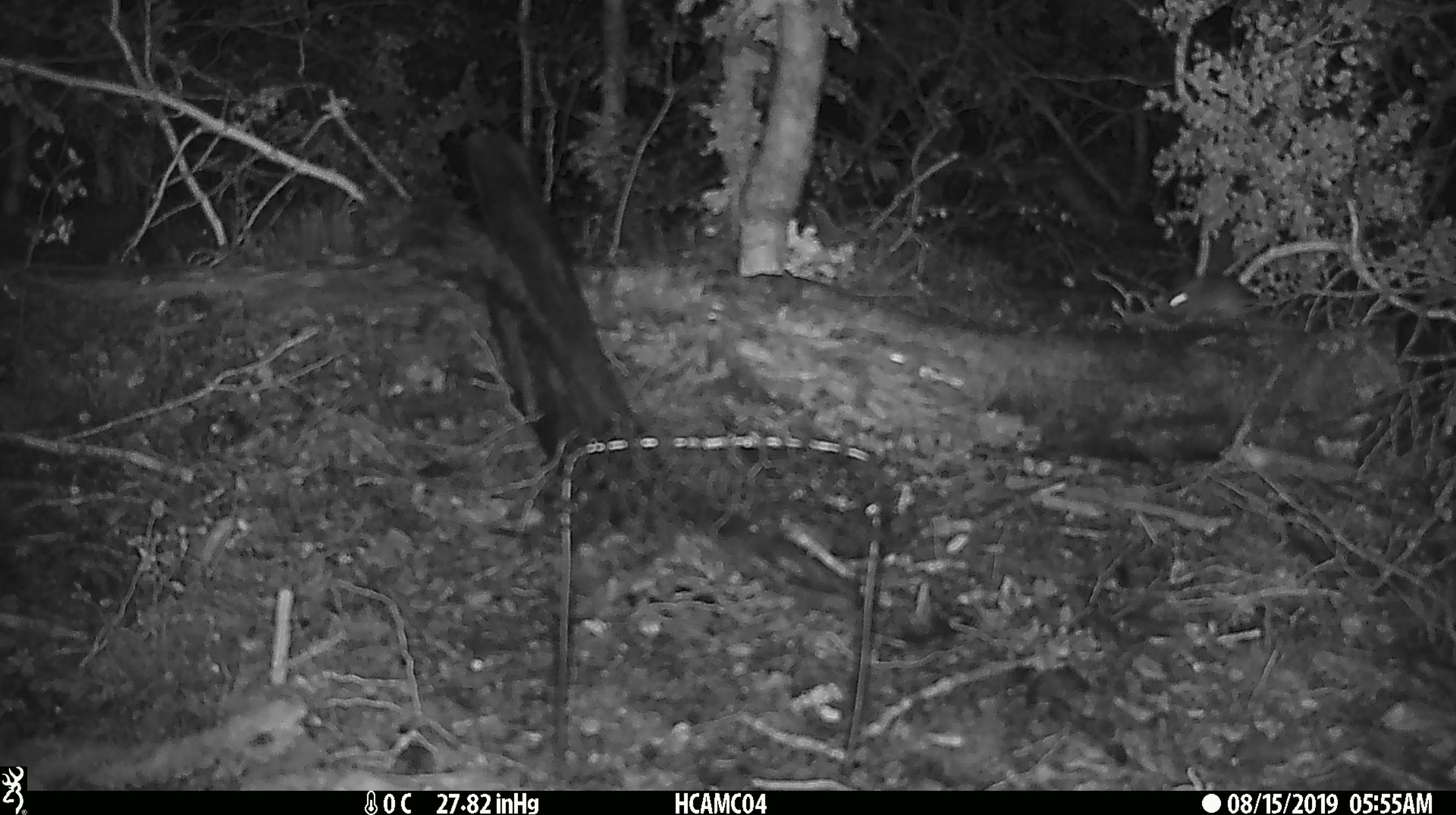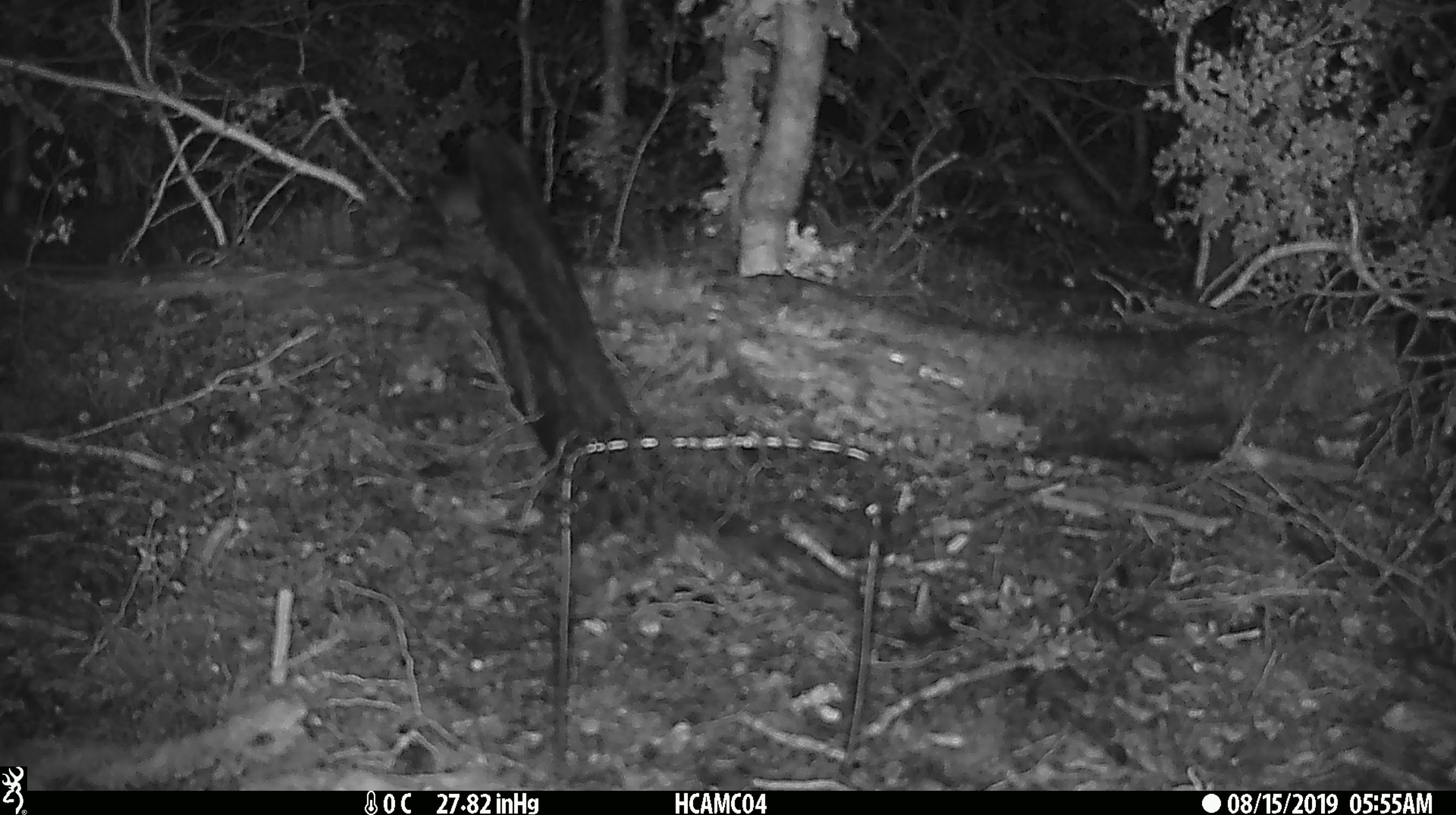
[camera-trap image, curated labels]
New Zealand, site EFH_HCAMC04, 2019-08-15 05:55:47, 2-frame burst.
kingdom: Animalia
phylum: Chordata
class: Mammalia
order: Rodentia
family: Muridae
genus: Mus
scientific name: Mus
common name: mouse